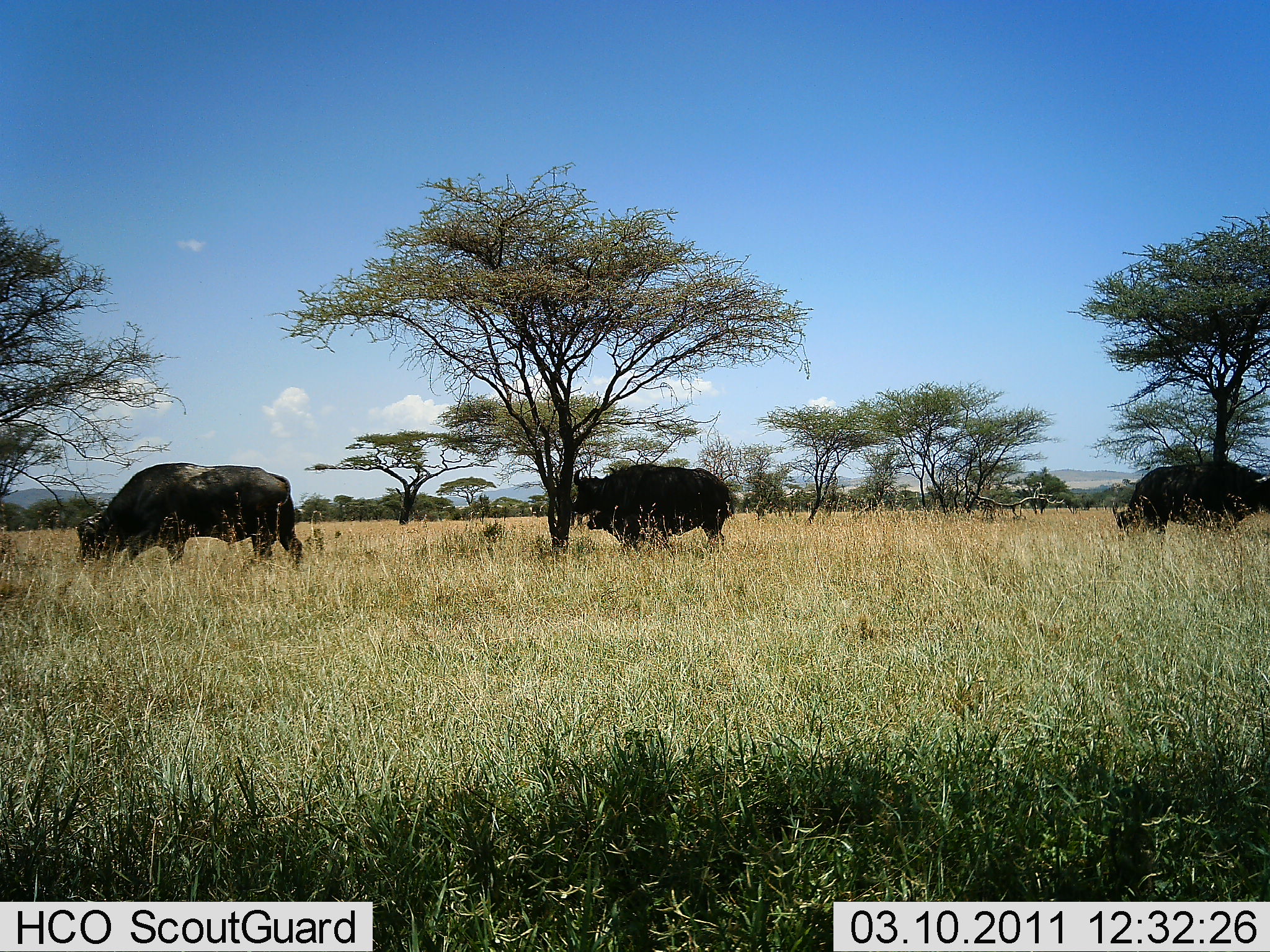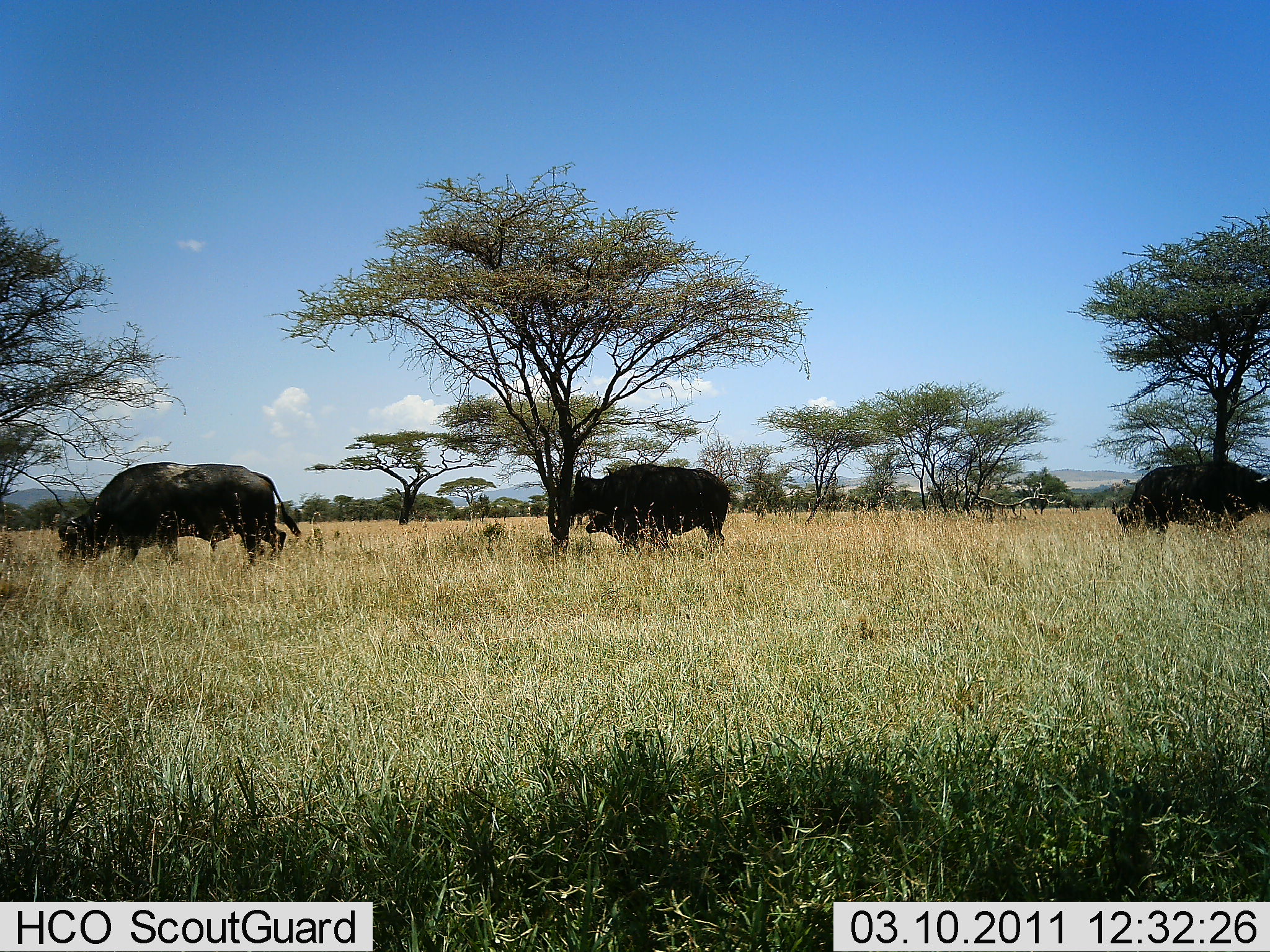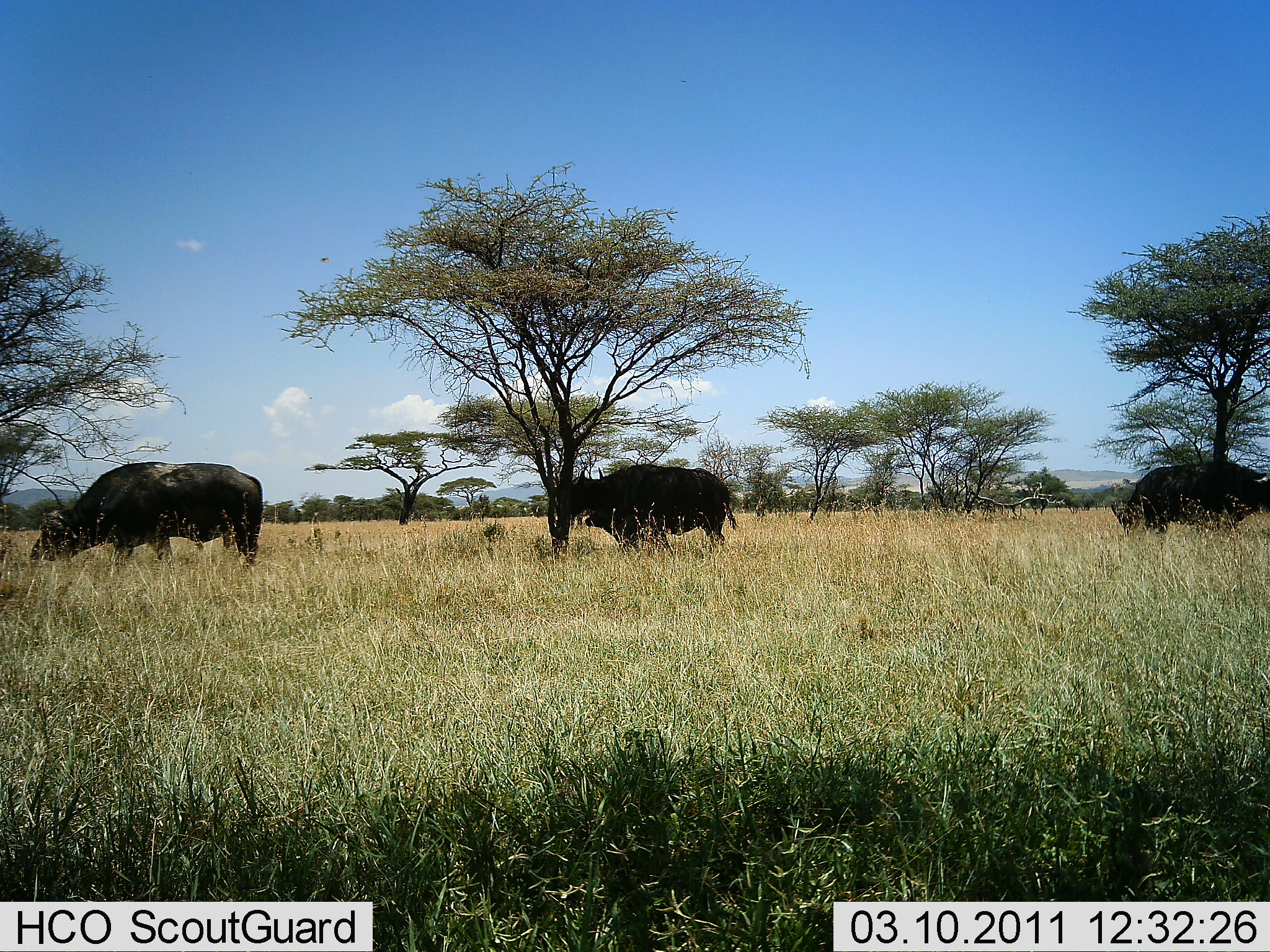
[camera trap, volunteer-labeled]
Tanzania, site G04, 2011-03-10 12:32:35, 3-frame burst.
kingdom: Animalia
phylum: Chordata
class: Mammalia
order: Artiodactyla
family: Bovidae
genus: Syncerus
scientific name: Syncerus caffer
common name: cape buffalo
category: buffalo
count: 3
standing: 36%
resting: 7%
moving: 14%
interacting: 0%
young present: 14%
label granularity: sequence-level